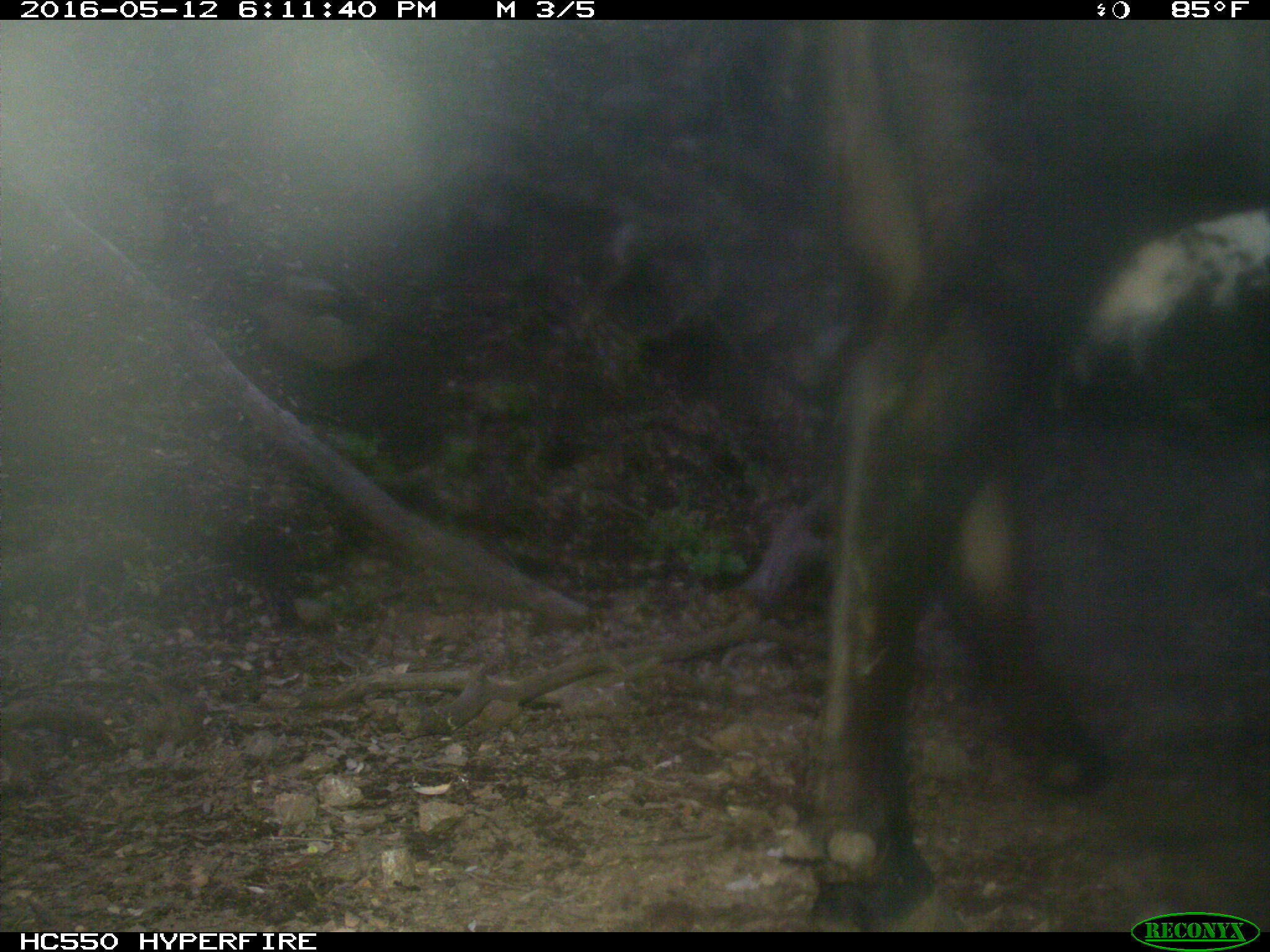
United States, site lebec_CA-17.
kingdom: Animalia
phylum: Chordata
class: Mammalia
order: Artiodactyla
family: Bovidae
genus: Bos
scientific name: Bos taurus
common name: domestic cow